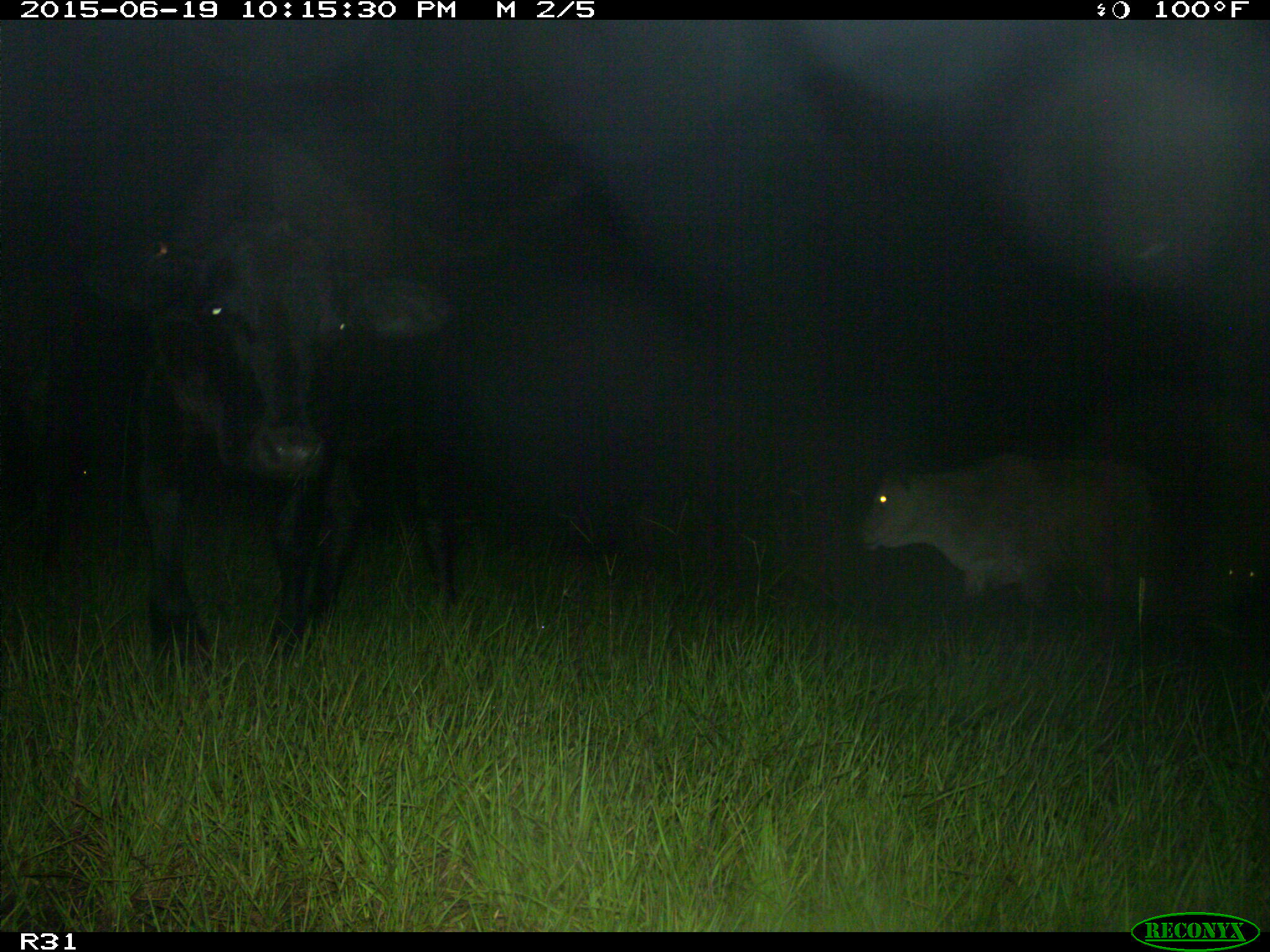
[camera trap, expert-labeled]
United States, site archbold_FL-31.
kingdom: Animalia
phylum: Chordata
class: Mammalia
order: Artiodactyla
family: Bovidae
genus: Bos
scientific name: Bos taurus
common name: domestic cow